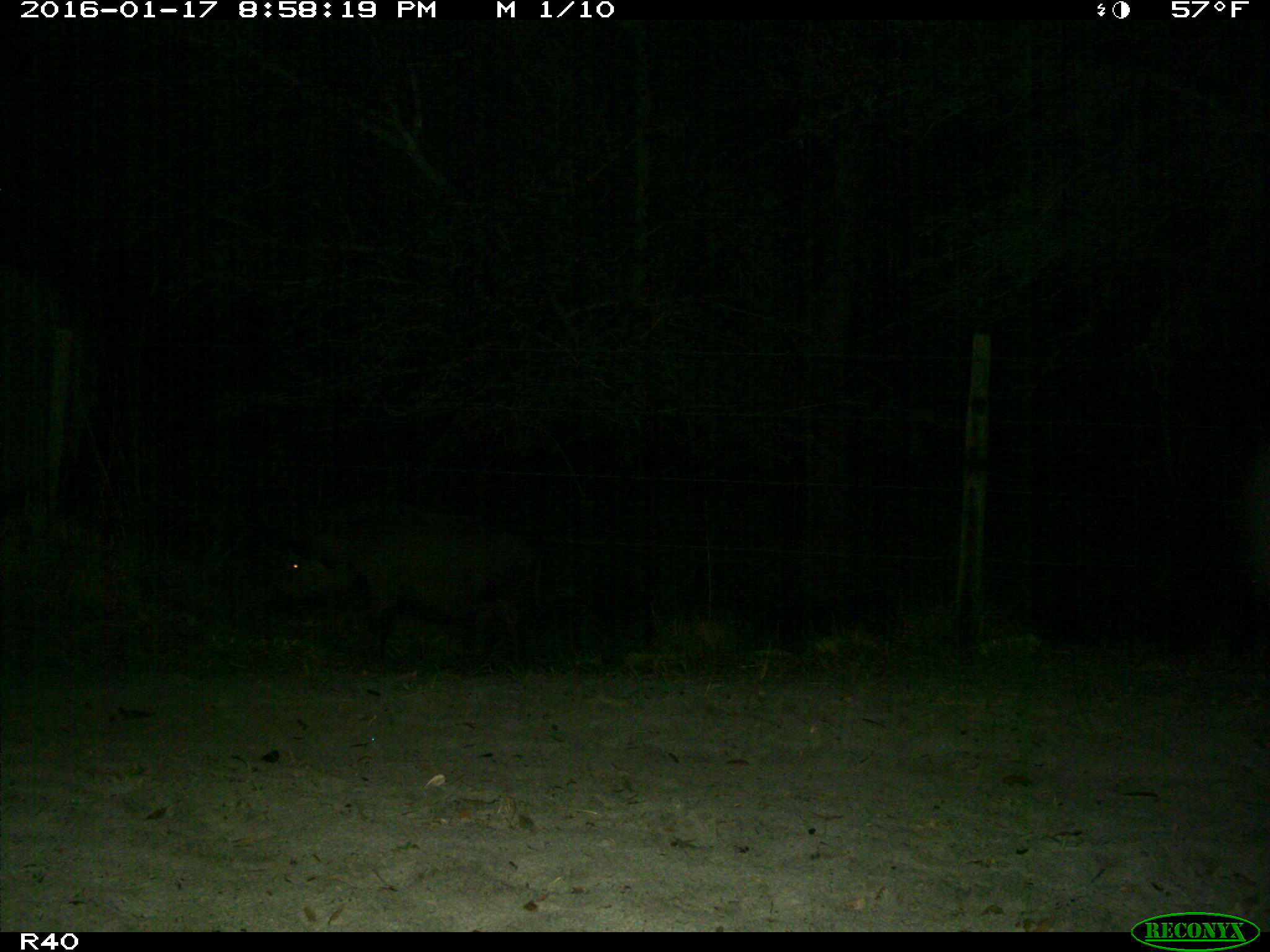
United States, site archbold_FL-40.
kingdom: Animalia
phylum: Chordata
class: Mammalia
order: Artiodactyla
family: Suidae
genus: Sus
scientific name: Sus scrofa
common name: wild boar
Sus scrofa (wild boar).